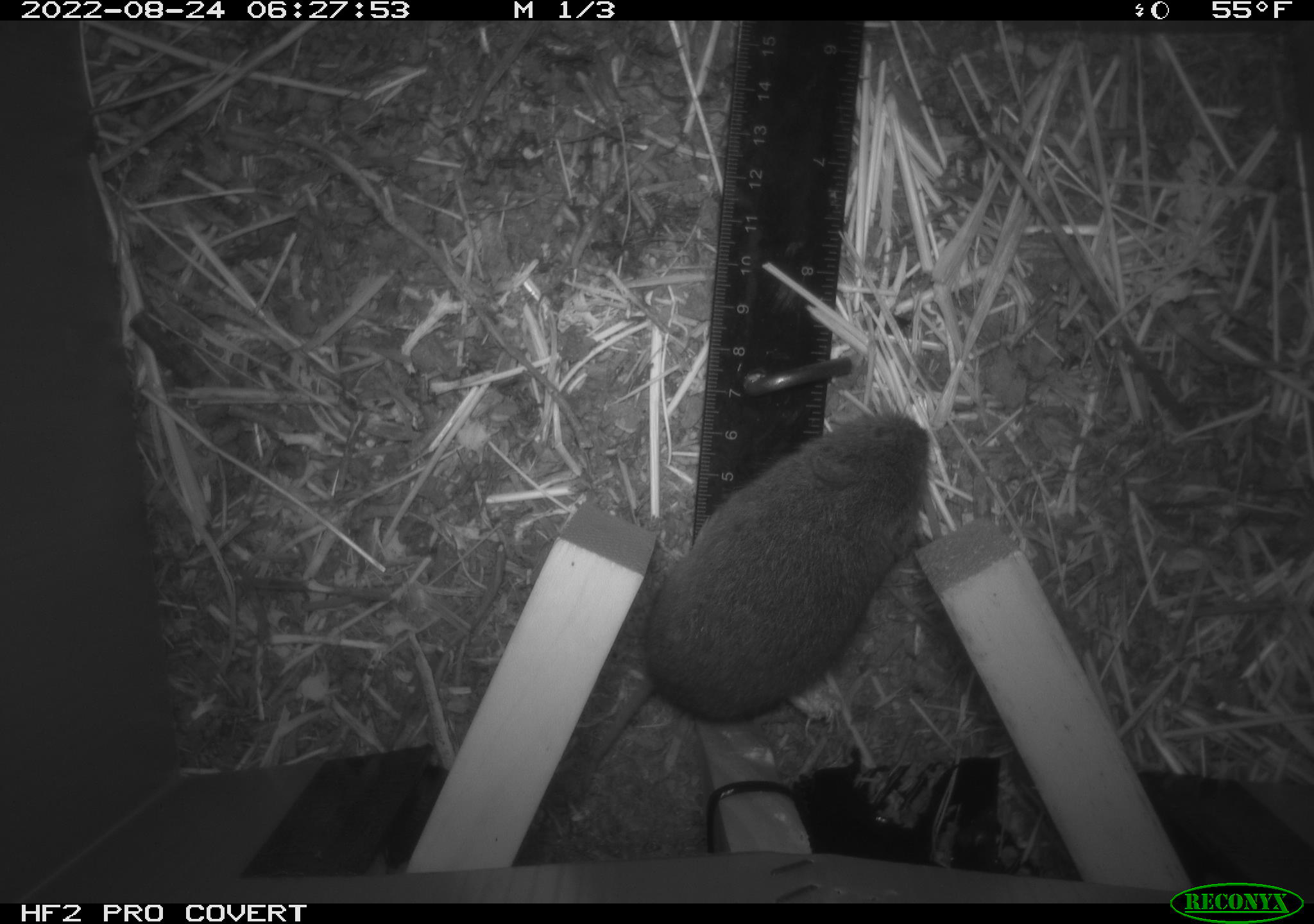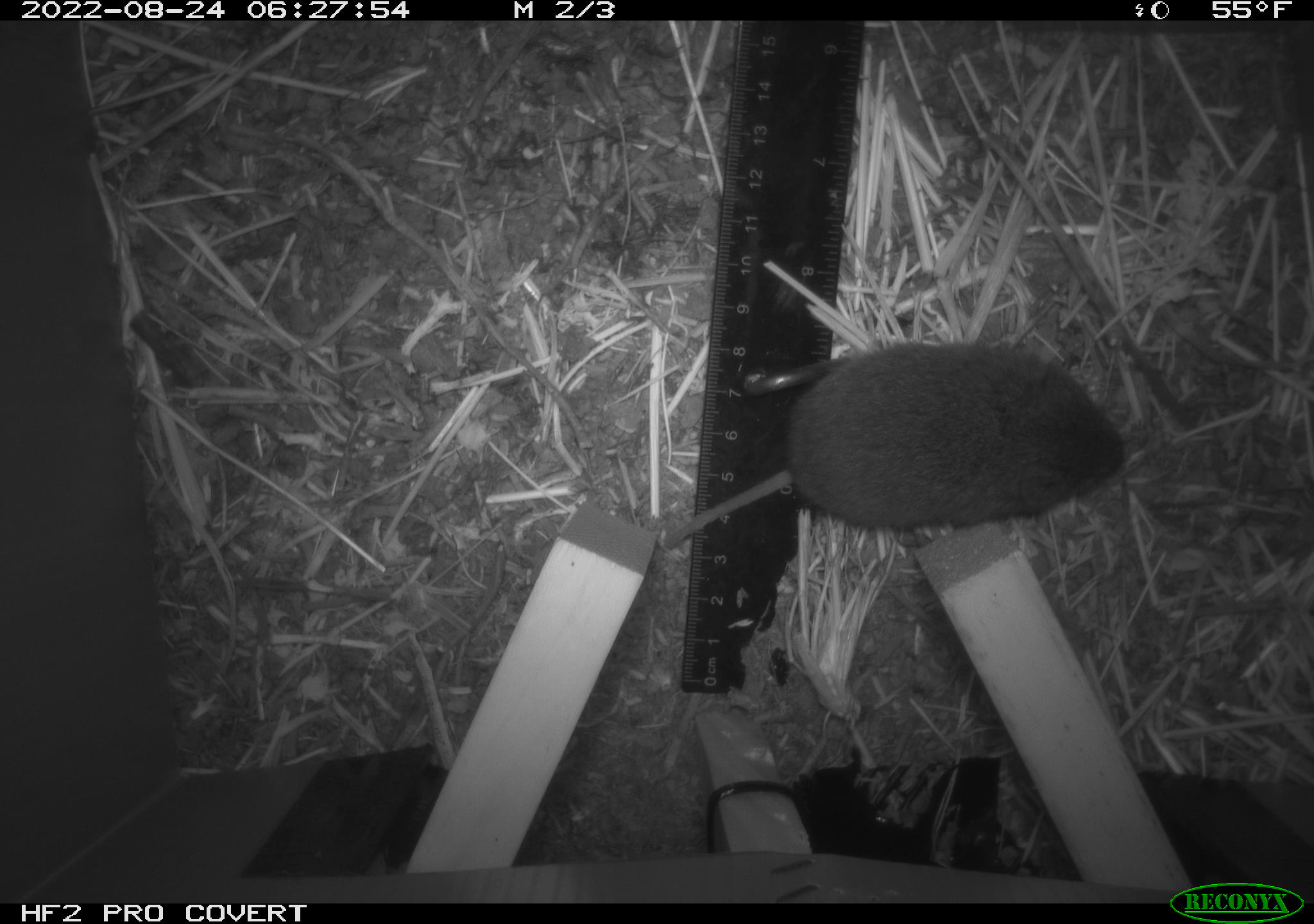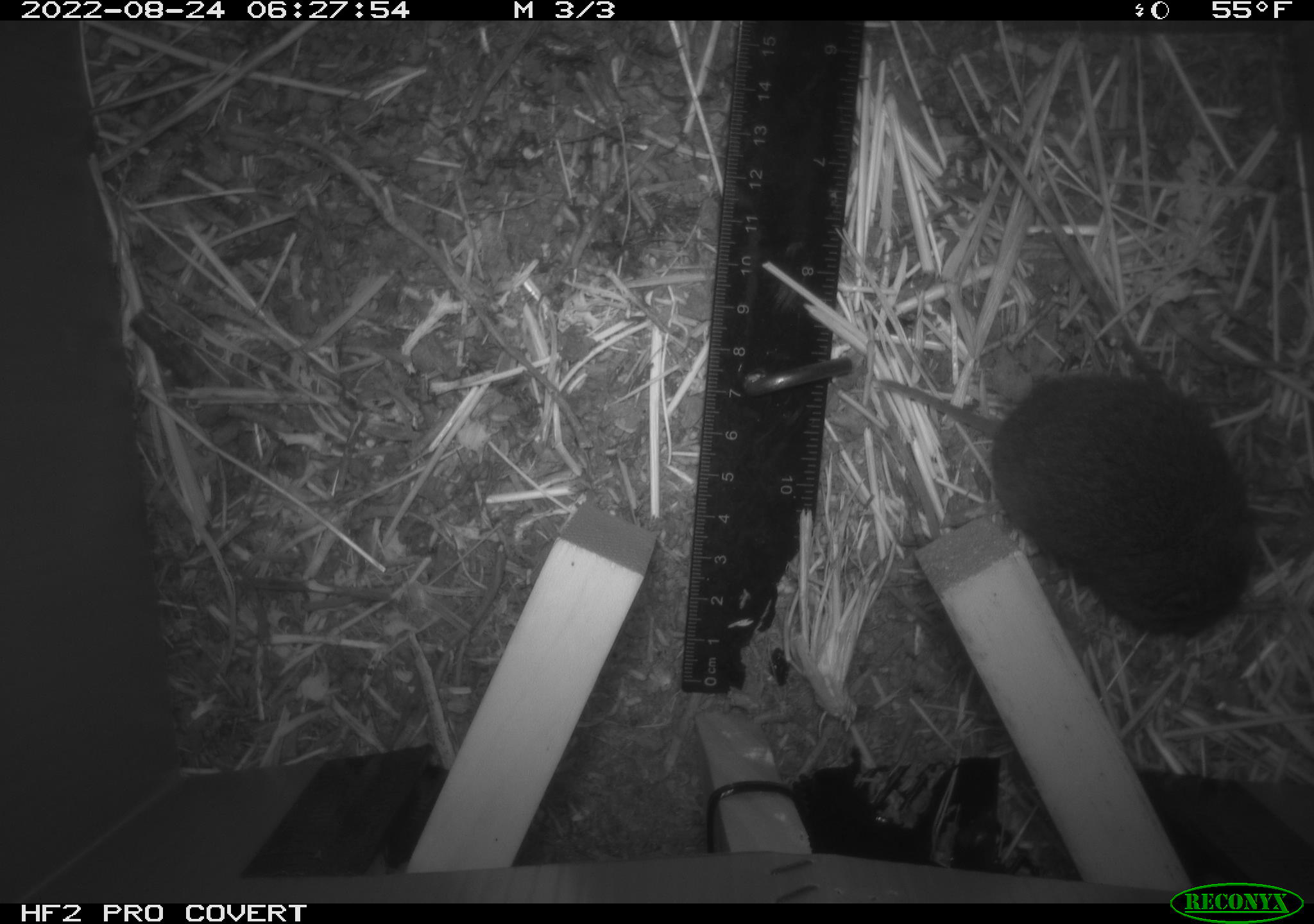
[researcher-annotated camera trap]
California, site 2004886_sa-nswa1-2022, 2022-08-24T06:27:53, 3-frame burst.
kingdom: Animalia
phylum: Chordata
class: Mammalia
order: Rodentia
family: Cricetidae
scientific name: Cricetidae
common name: hamsters, voles, lemmings, and allies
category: cricetidae family